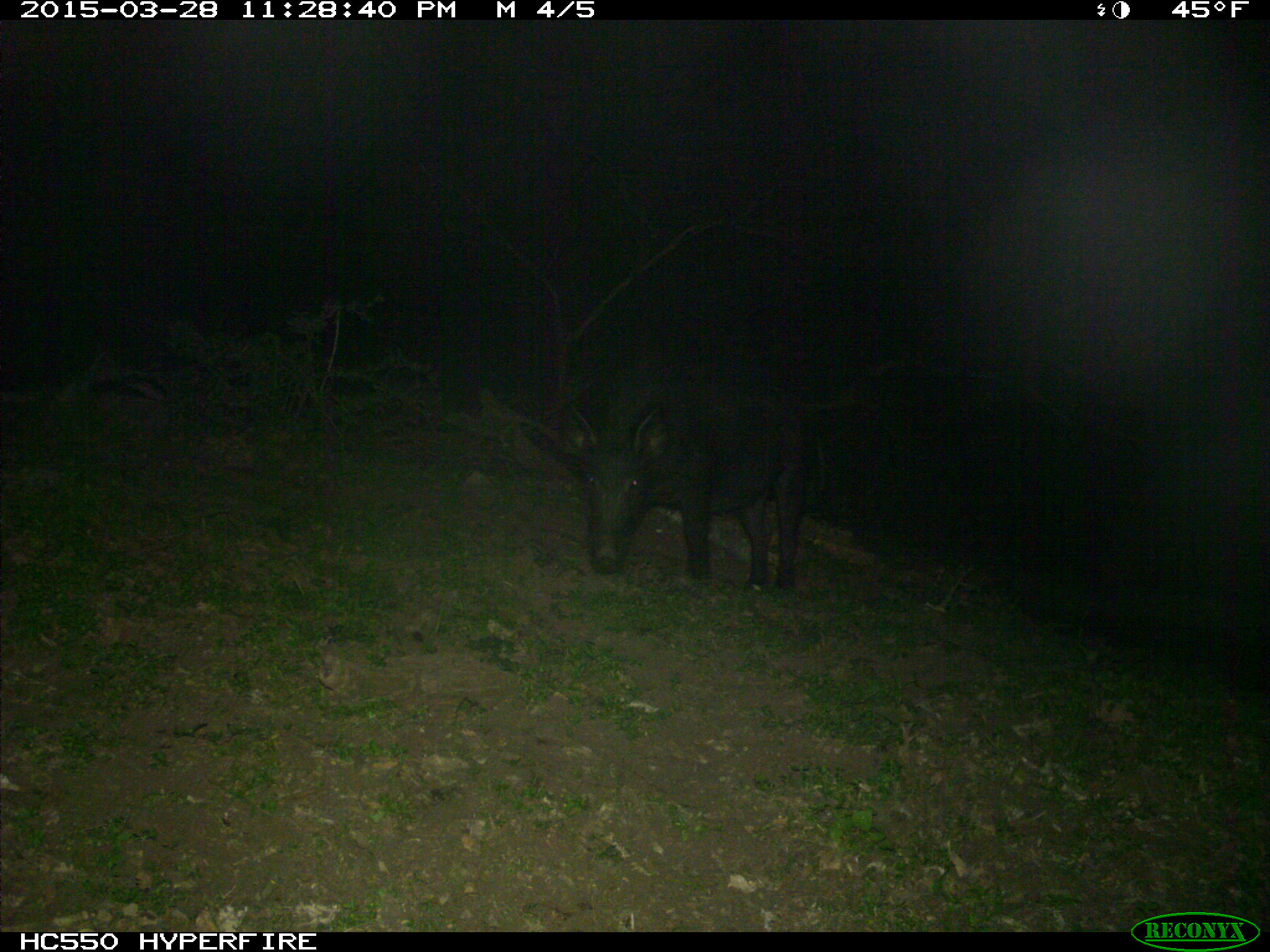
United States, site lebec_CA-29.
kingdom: Animalia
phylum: Chordata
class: Mammalia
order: Artiodactyla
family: Suidae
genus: Sus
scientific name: Sus scrofa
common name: wild boar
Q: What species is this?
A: Sus scrofa (wild boar).